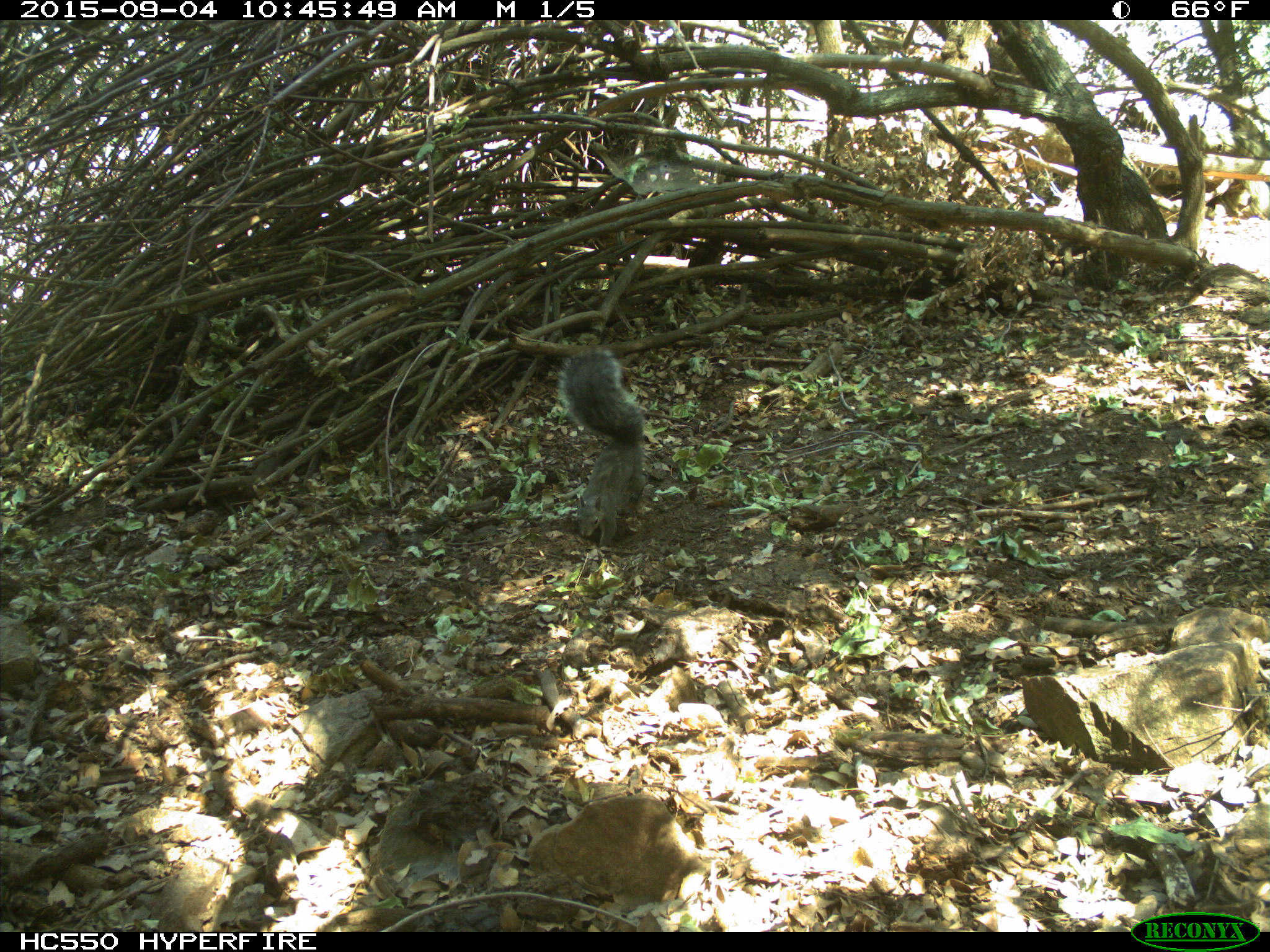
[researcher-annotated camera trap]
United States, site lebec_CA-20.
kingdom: Animalia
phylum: Chordata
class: Mammalia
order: Rodentia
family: Sciuridae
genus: Sciurus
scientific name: Sciurus carolinensis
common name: eastern gray squirrel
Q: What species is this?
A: Sciurus carolinensis (eastern gray squirrel).